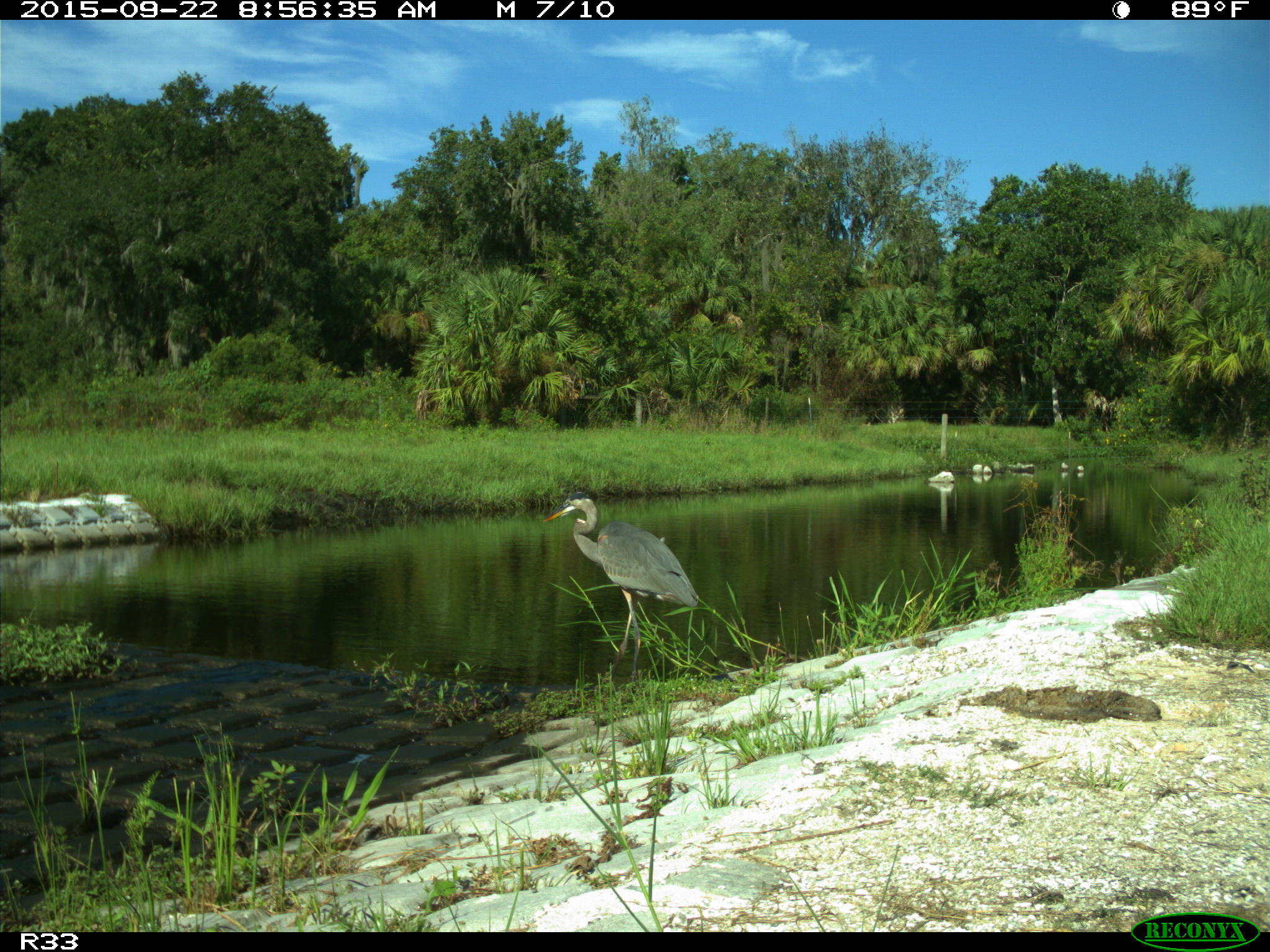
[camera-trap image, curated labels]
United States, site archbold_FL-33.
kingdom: Animalia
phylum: Chordata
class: Aves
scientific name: Aves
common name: birds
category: unidentified bird